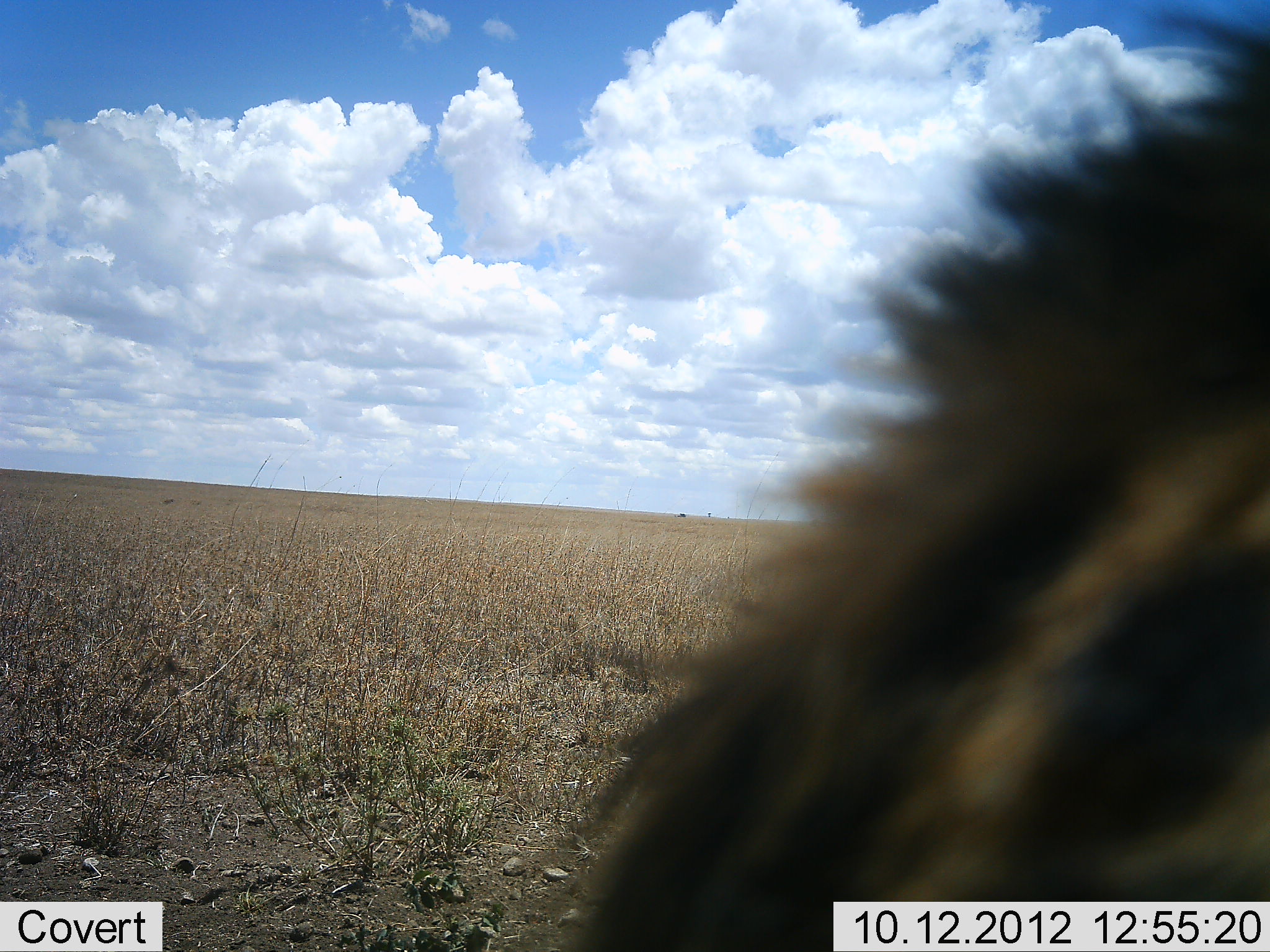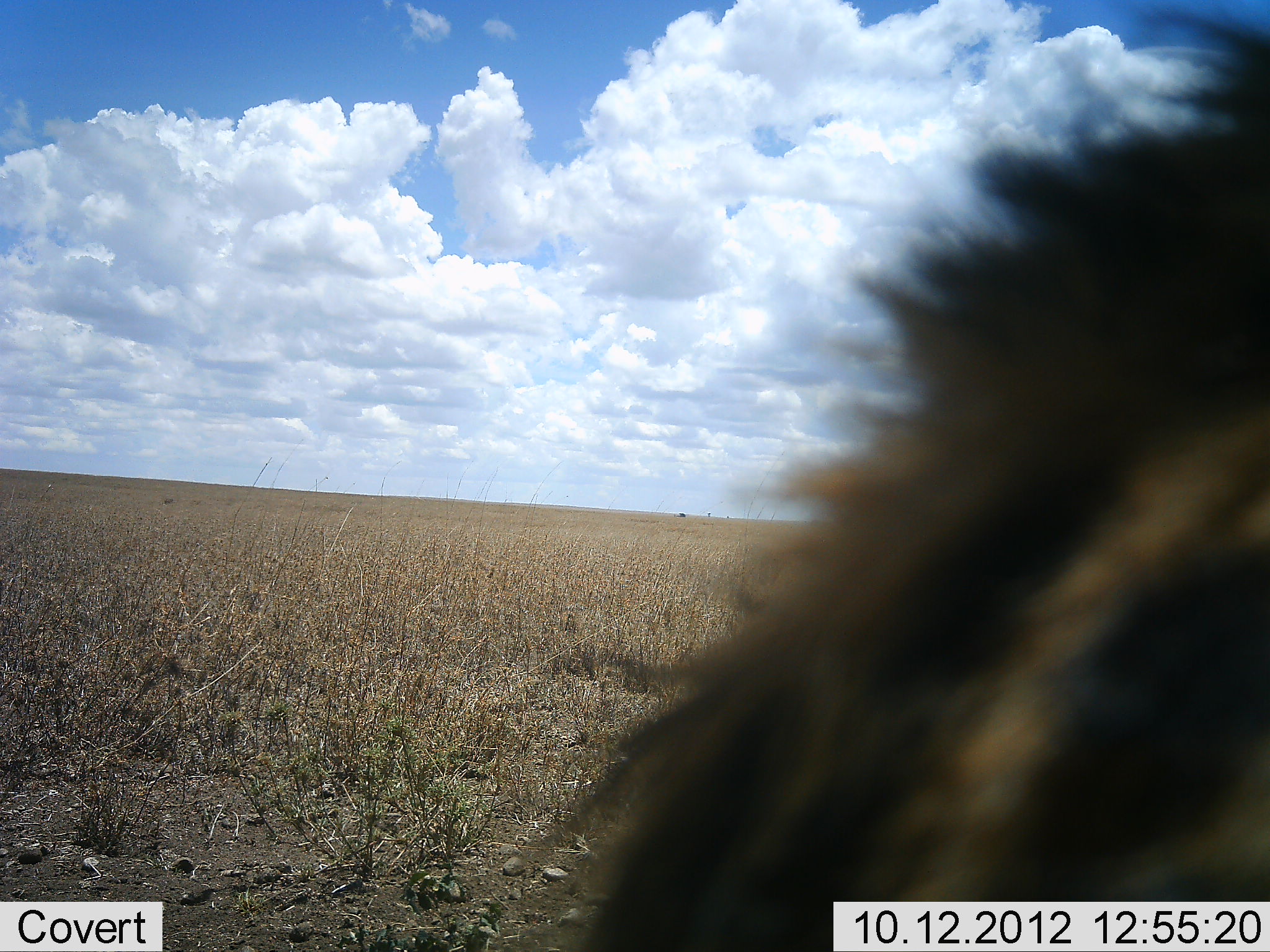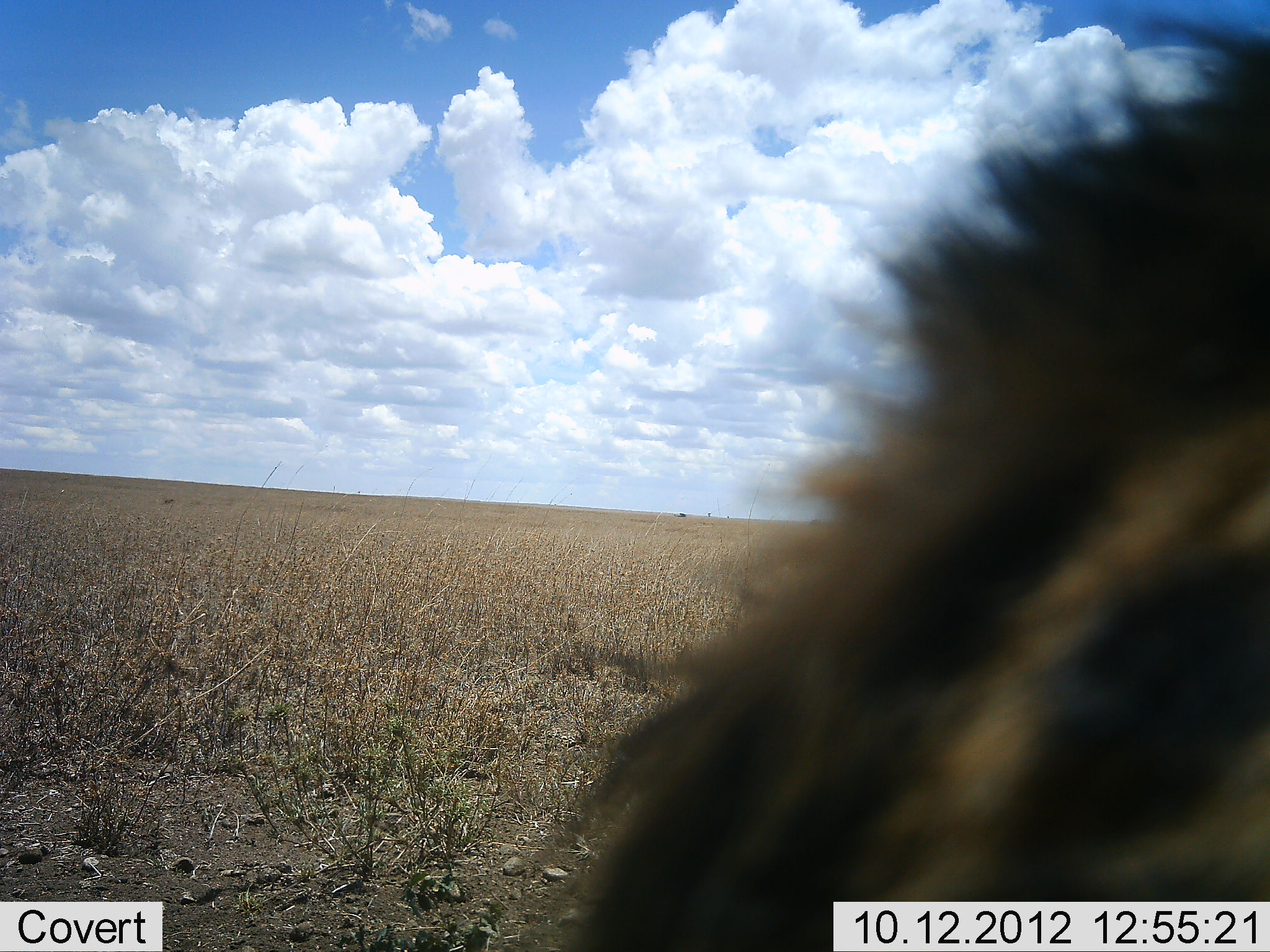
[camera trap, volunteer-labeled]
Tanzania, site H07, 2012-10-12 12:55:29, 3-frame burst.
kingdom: Animalia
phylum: Chordata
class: Mammalia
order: Carnivora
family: Hyaenidae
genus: Crocuta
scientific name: Crocuta crocuta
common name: spotted hyena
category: hyenaspotted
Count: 1.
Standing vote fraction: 71%.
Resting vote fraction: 29%.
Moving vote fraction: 0%.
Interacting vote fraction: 0%.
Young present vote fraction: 0%.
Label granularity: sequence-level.